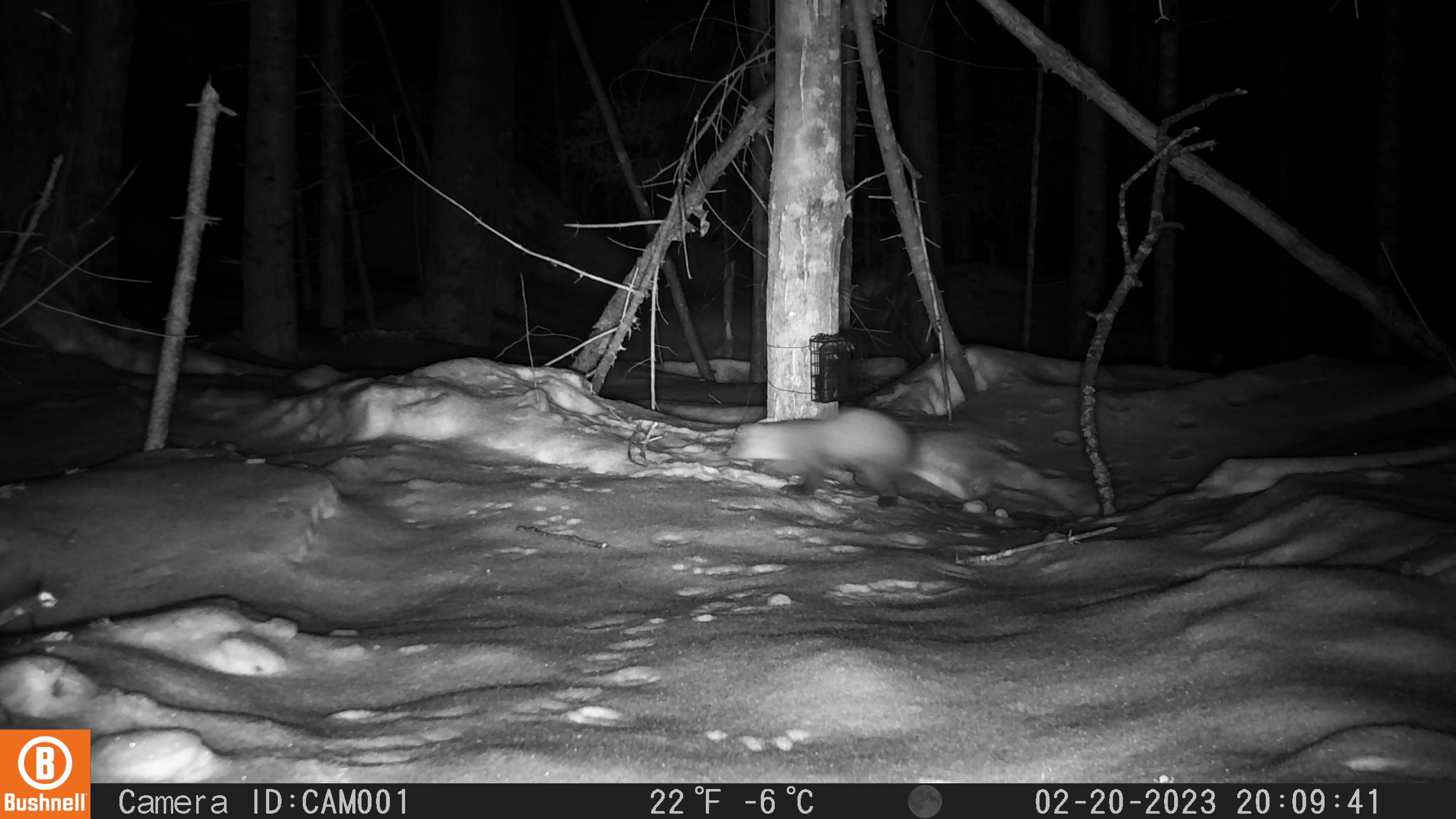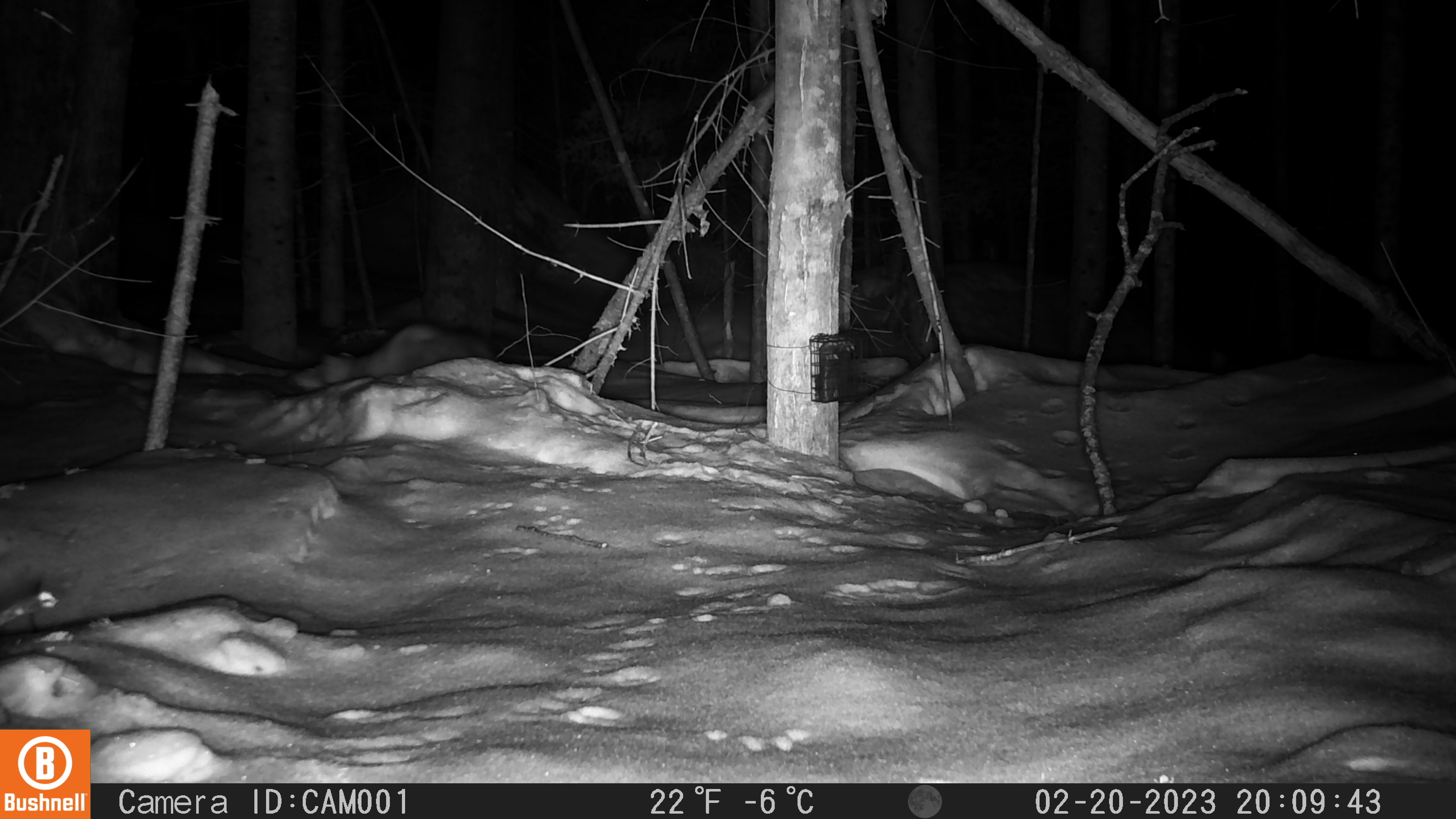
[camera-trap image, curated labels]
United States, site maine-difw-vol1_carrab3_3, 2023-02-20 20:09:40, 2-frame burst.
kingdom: Animalia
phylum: Chordata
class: Mammalia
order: Carnivora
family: Mustelidae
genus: Martes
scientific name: Martes americana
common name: american marten